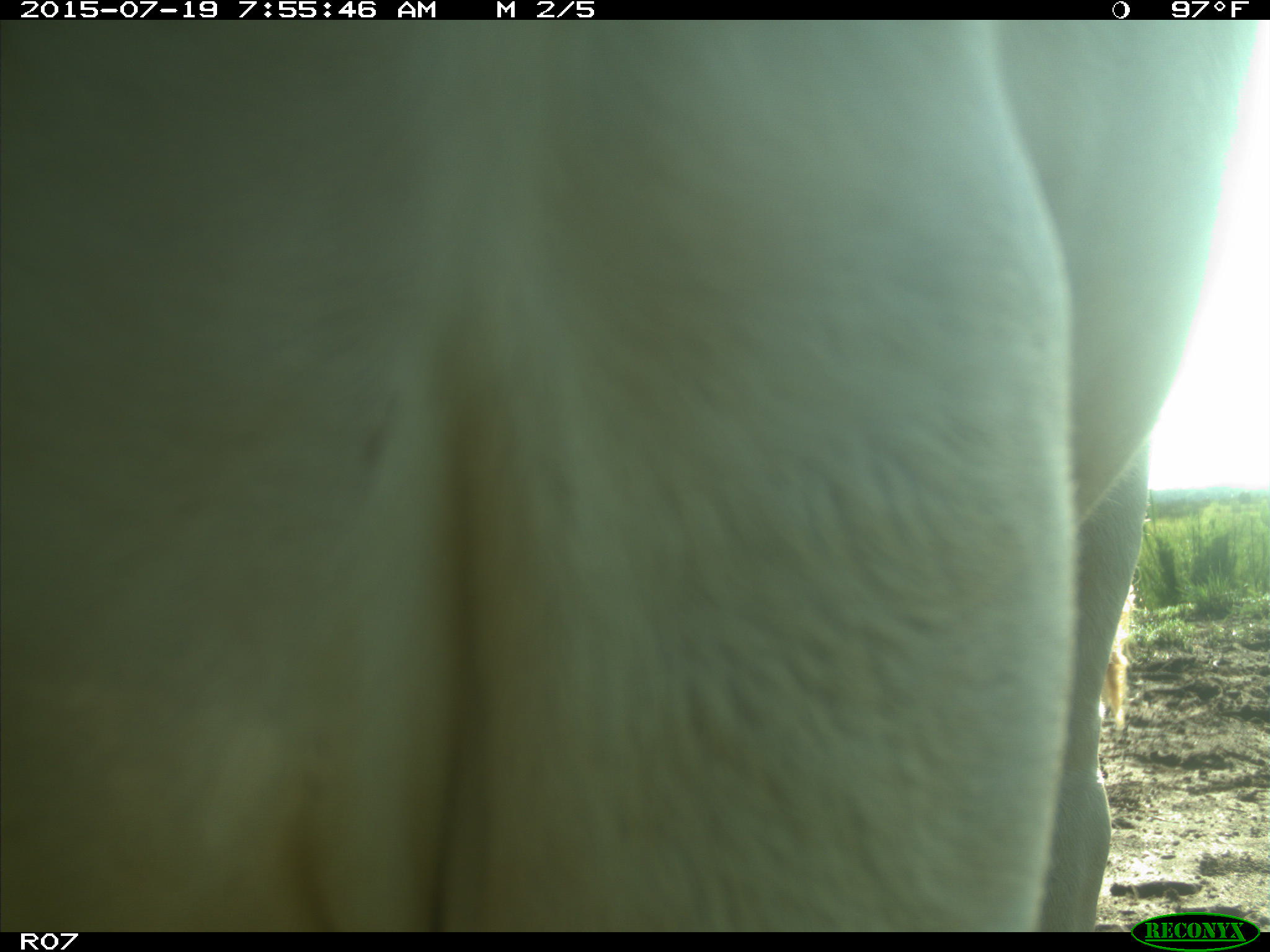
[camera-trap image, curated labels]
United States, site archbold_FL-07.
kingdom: Animalia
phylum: Chordata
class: Mammalia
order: Artiodactyla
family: Bovidae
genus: Bos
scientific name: Bos taurus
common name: domestic cow